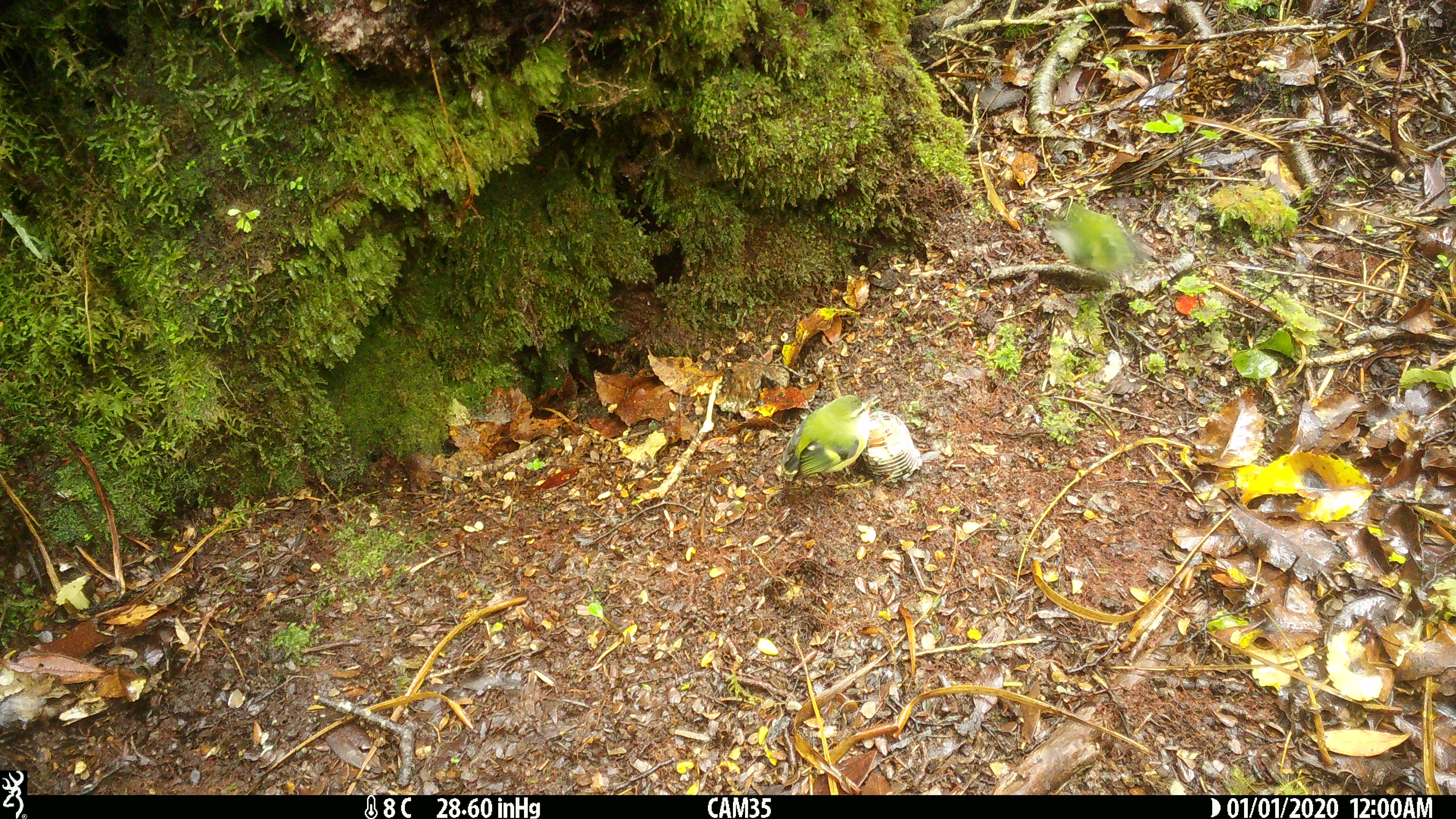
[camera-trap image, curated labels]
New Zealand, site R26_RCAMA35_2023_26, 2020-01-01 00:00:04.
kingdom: Animalia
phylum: Chordata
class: Aves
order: Passeriformes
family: Acanthisittidae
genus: Acanthisitta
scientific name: Acanthisitta chloris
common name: rifleman